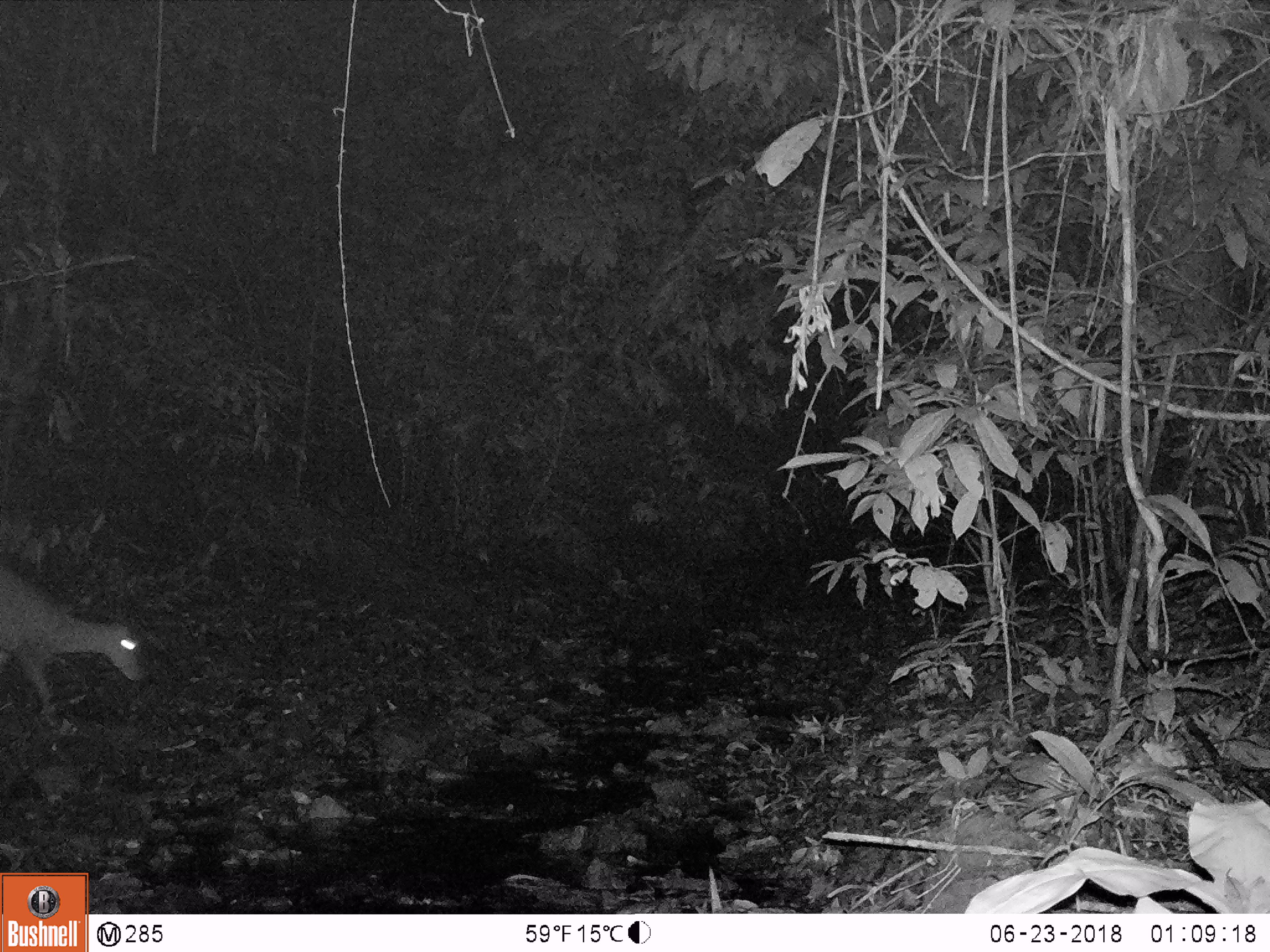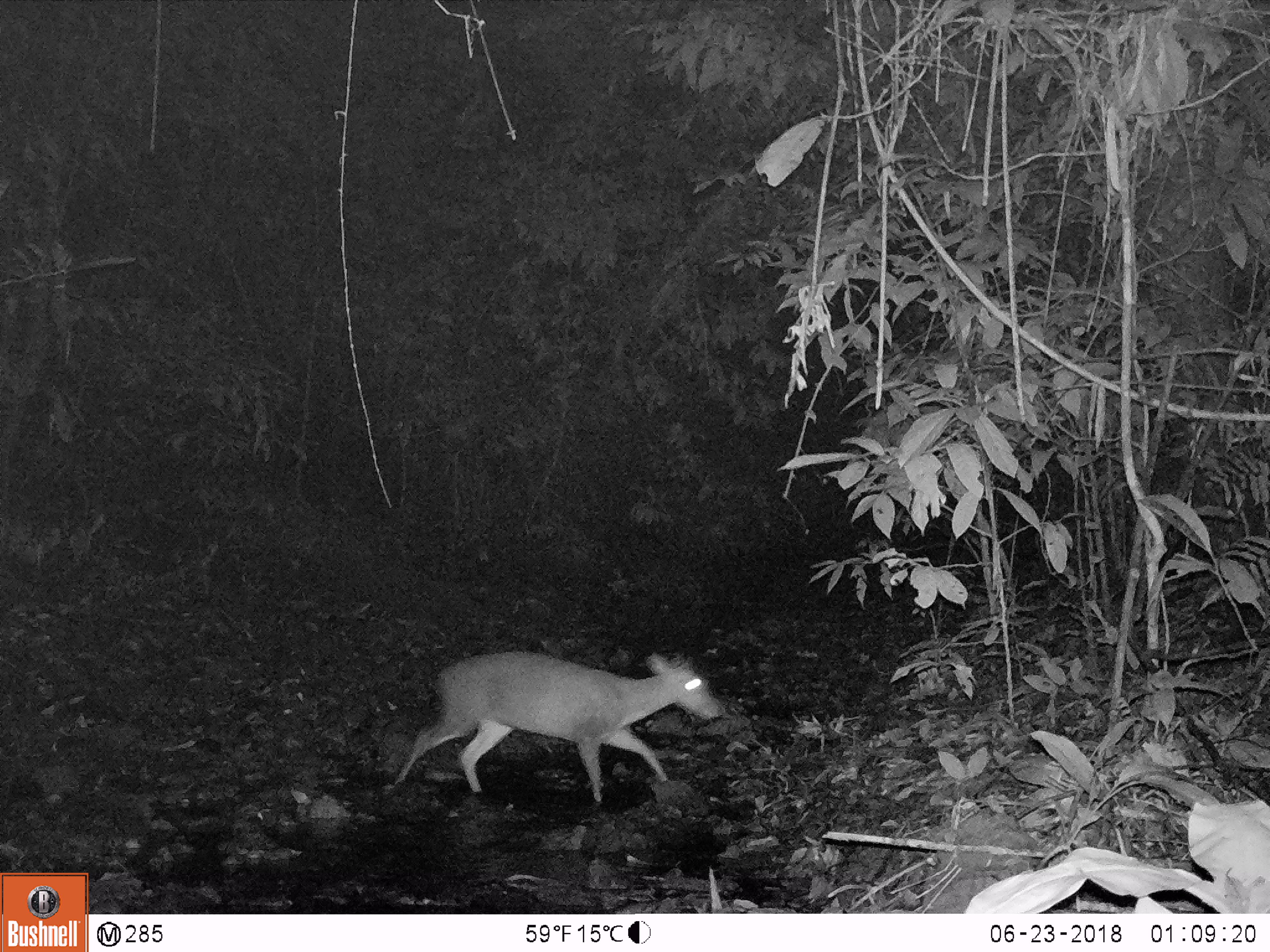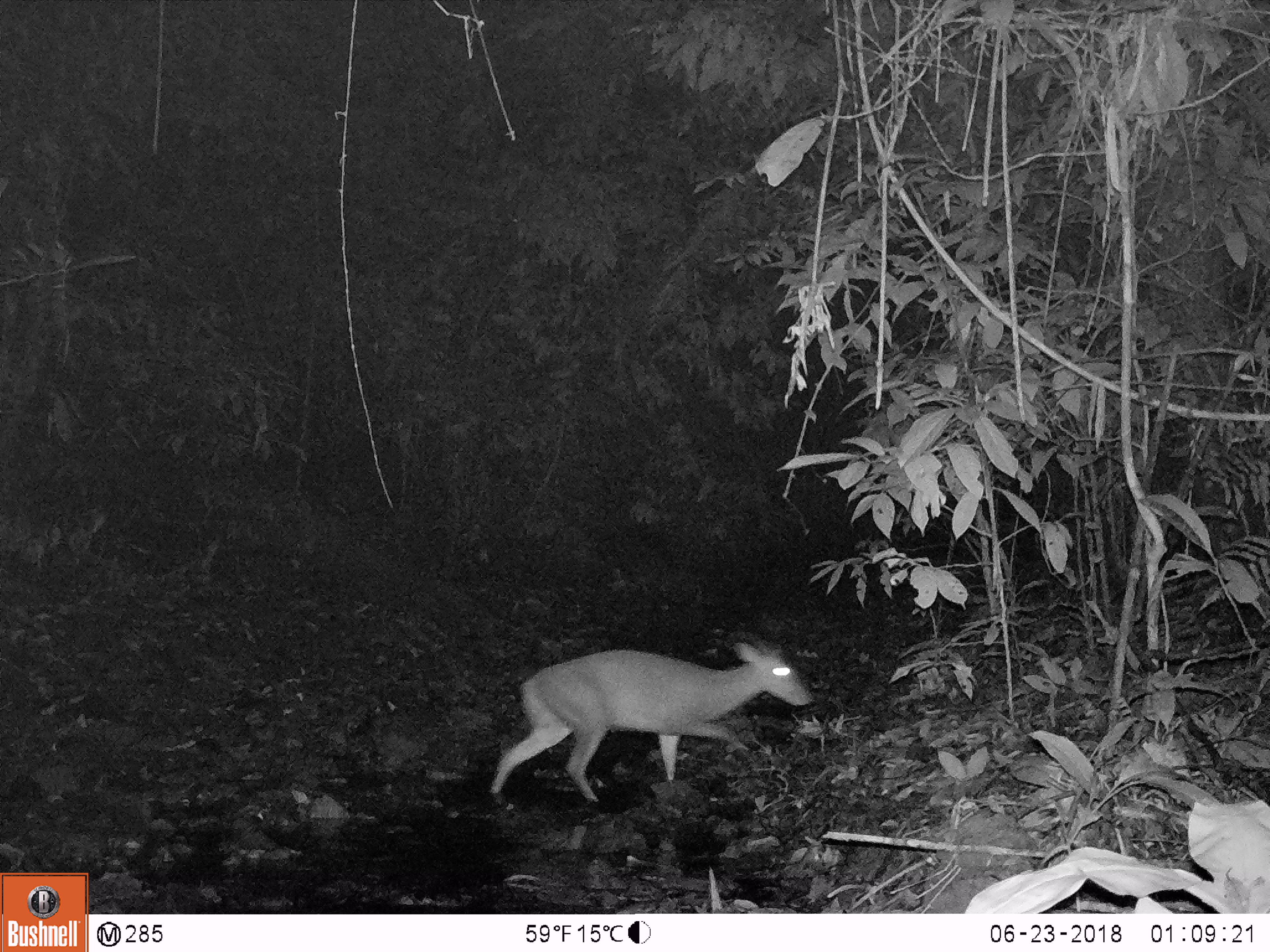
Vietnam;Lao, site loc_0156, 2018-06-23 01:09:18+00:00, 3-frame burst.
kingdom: Animalia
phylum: Chordata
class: Mammalia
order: Artiodactyla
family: Cervidae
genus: Muntiacus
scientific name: Muntiacus rooseveltorum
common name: roosevelt's muntjac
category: roosevelts muntjac group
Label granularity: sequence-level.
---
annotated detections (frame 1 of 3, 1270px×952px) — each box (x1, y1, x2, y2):
roosevelts muntjac group: (0, 562, 145, 706)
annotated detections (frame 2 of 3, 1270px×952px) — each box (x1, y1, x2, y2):
roosevelts muntjac group: (393, 650, 725, 803)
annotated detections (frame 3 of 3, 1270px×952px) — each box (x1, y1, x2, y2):
roosevelts muntjac group: (488, 642, 813, 802)